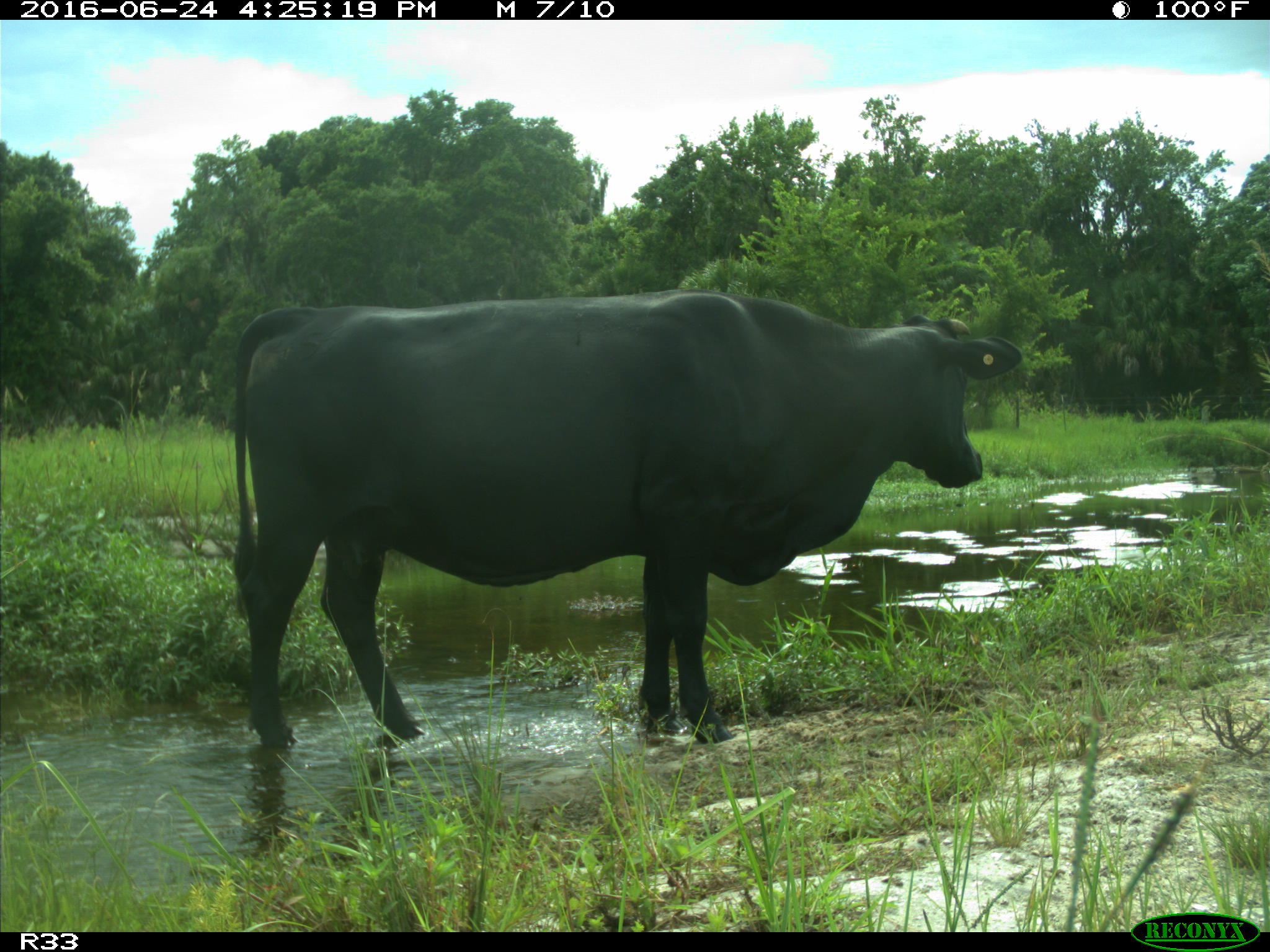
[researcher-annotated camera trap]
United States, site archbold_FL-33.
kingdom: Animalia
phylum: Chordata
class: Mammalia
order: Artiodactyla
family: Bovidae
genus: Bos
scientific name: Bos taurus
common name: domestic cow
Bos taurus (domestic cow).